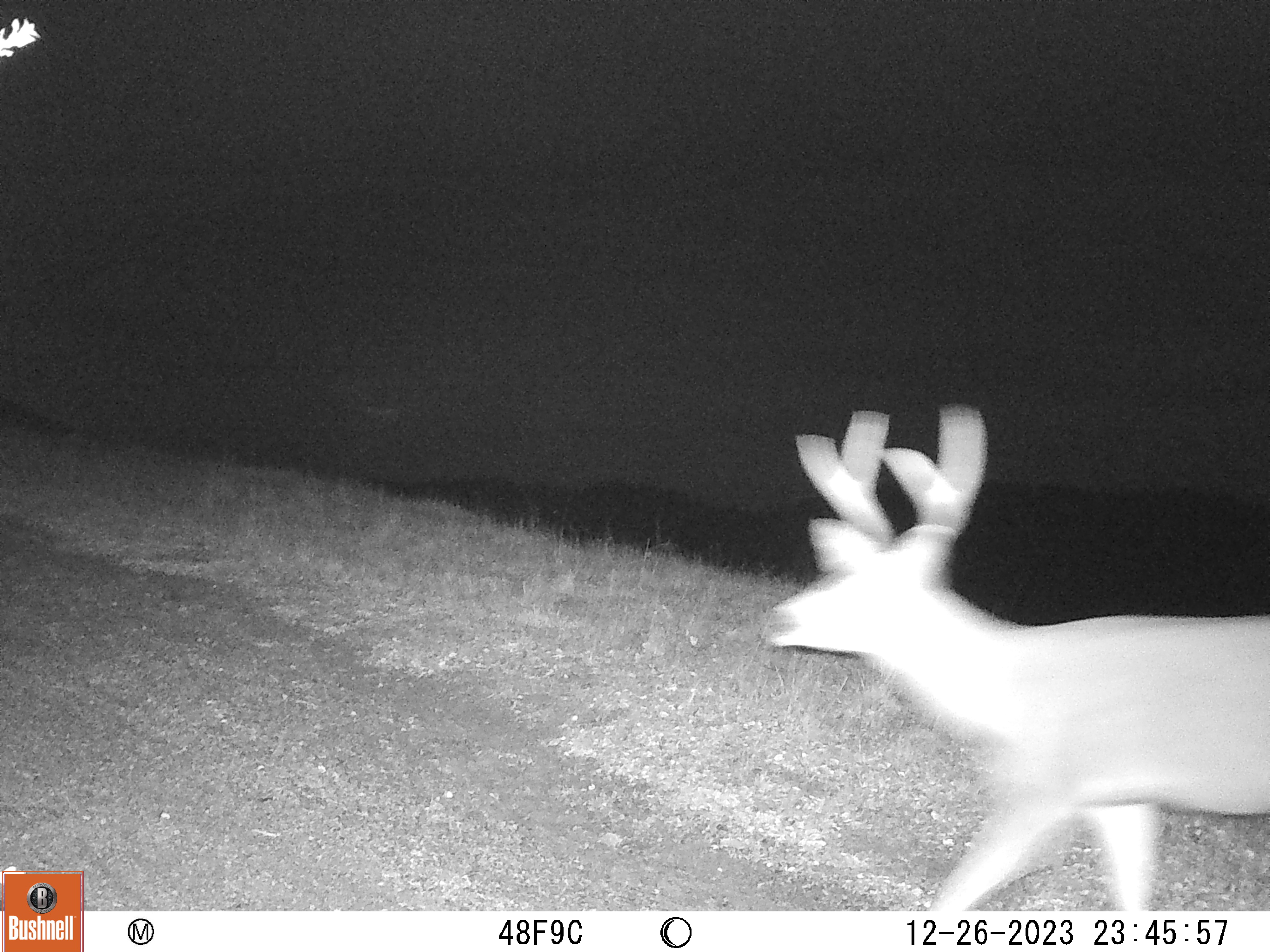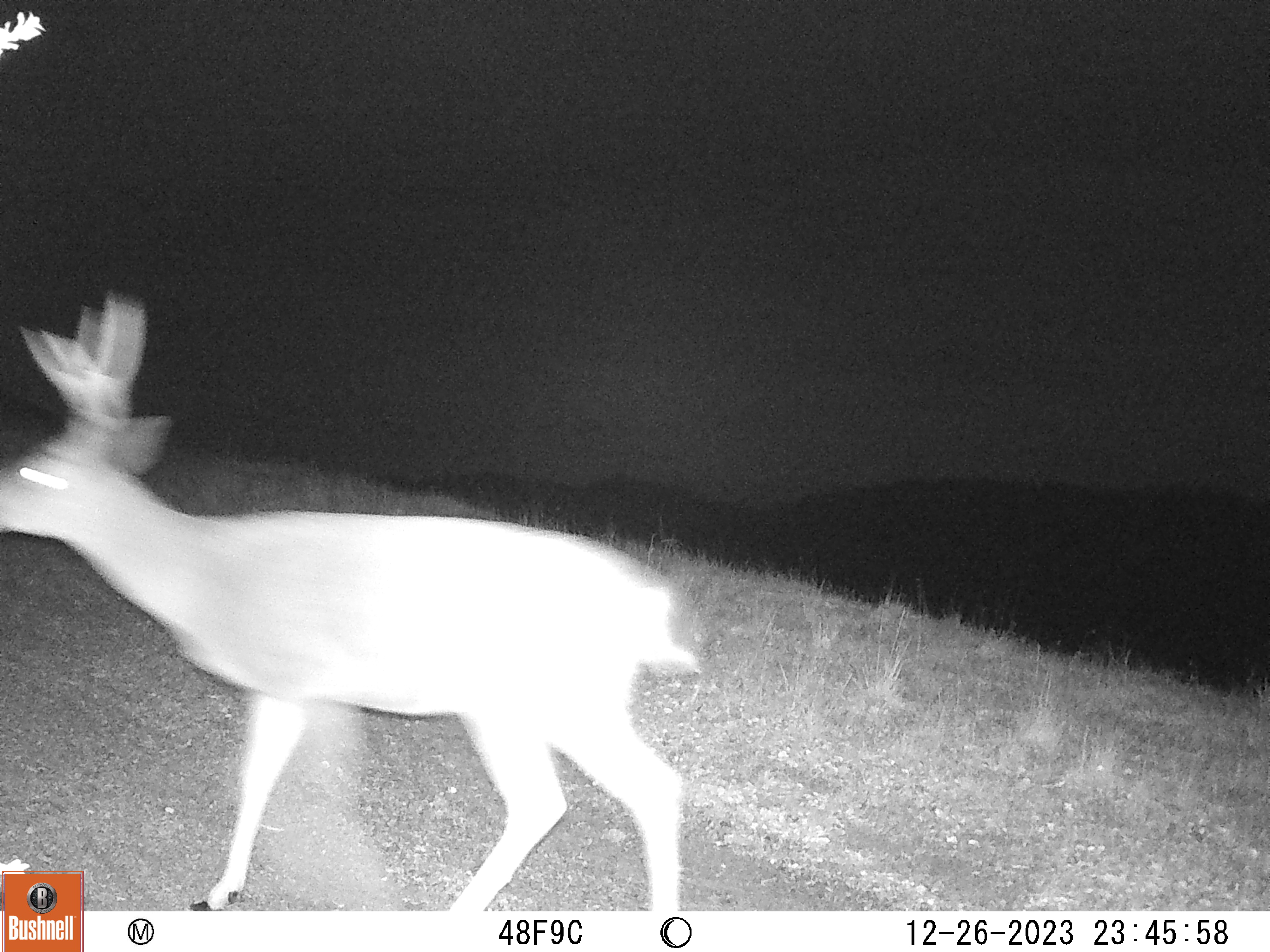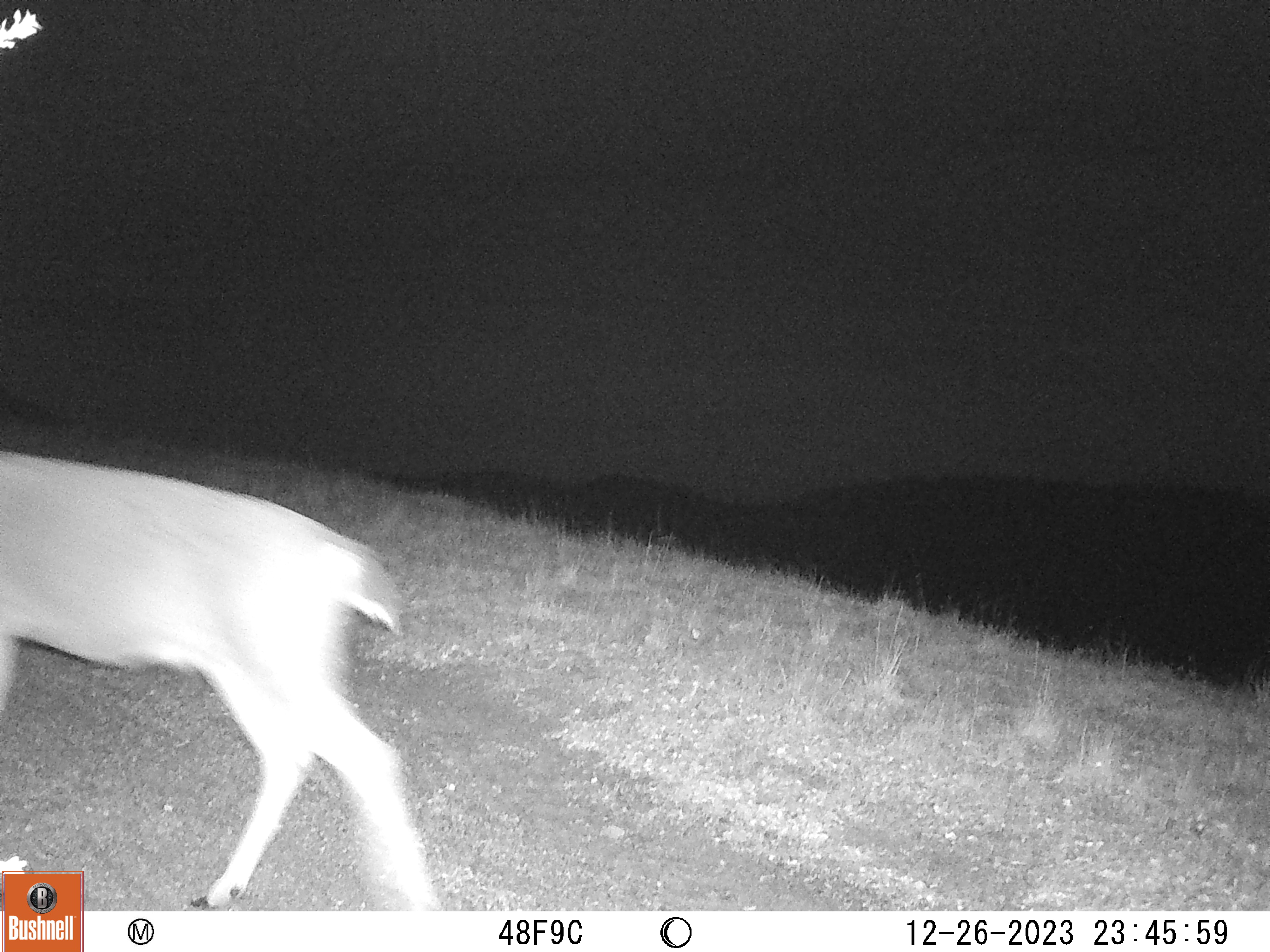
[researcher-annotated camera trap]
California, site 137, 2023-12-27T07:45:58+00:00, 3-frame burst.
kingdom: Animalia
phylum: Chordata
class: Mammalia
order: Artiodactyla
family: Cervidae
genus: Odocoileus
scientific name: Odocoileus hemionus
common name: mule deer